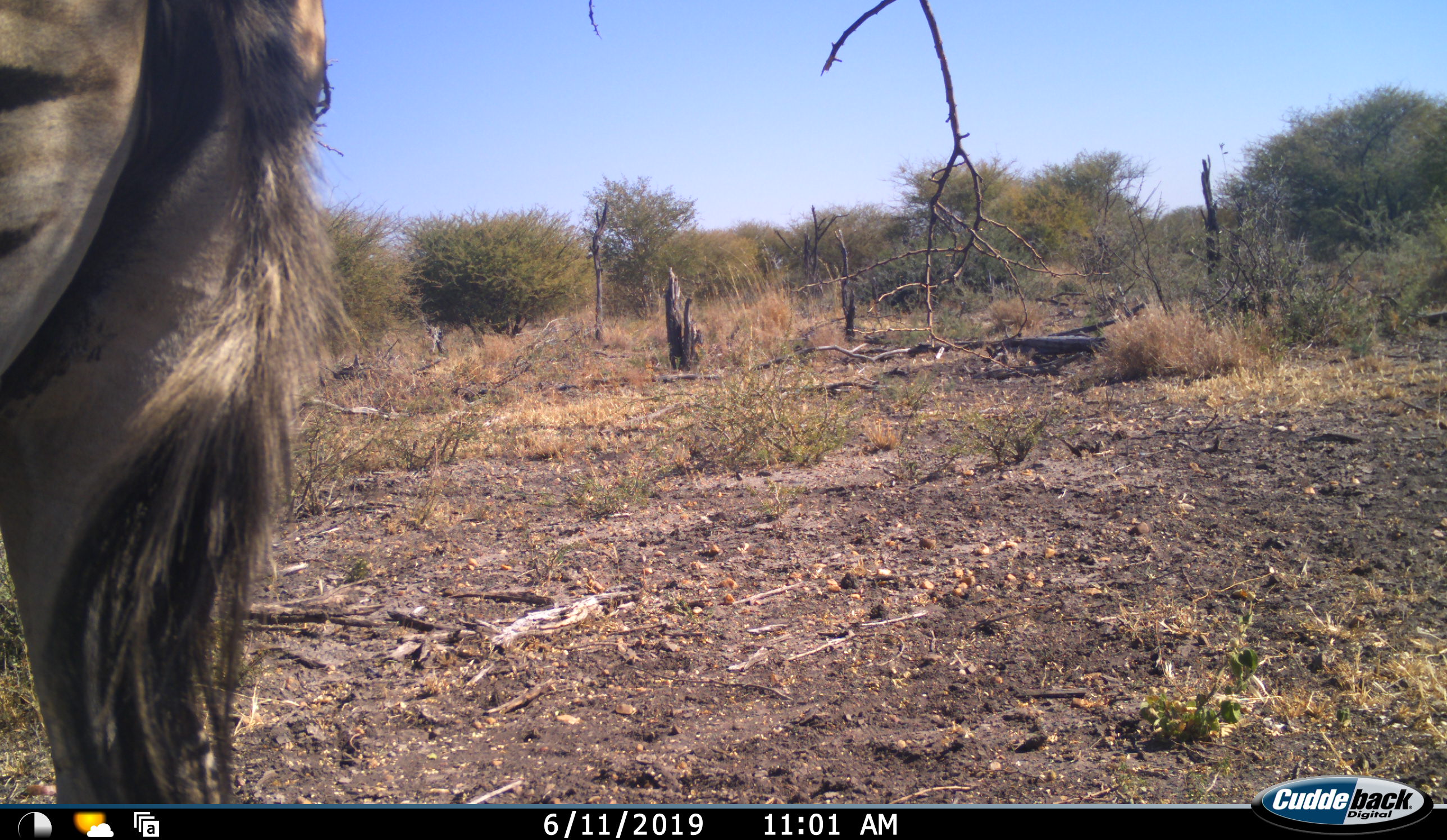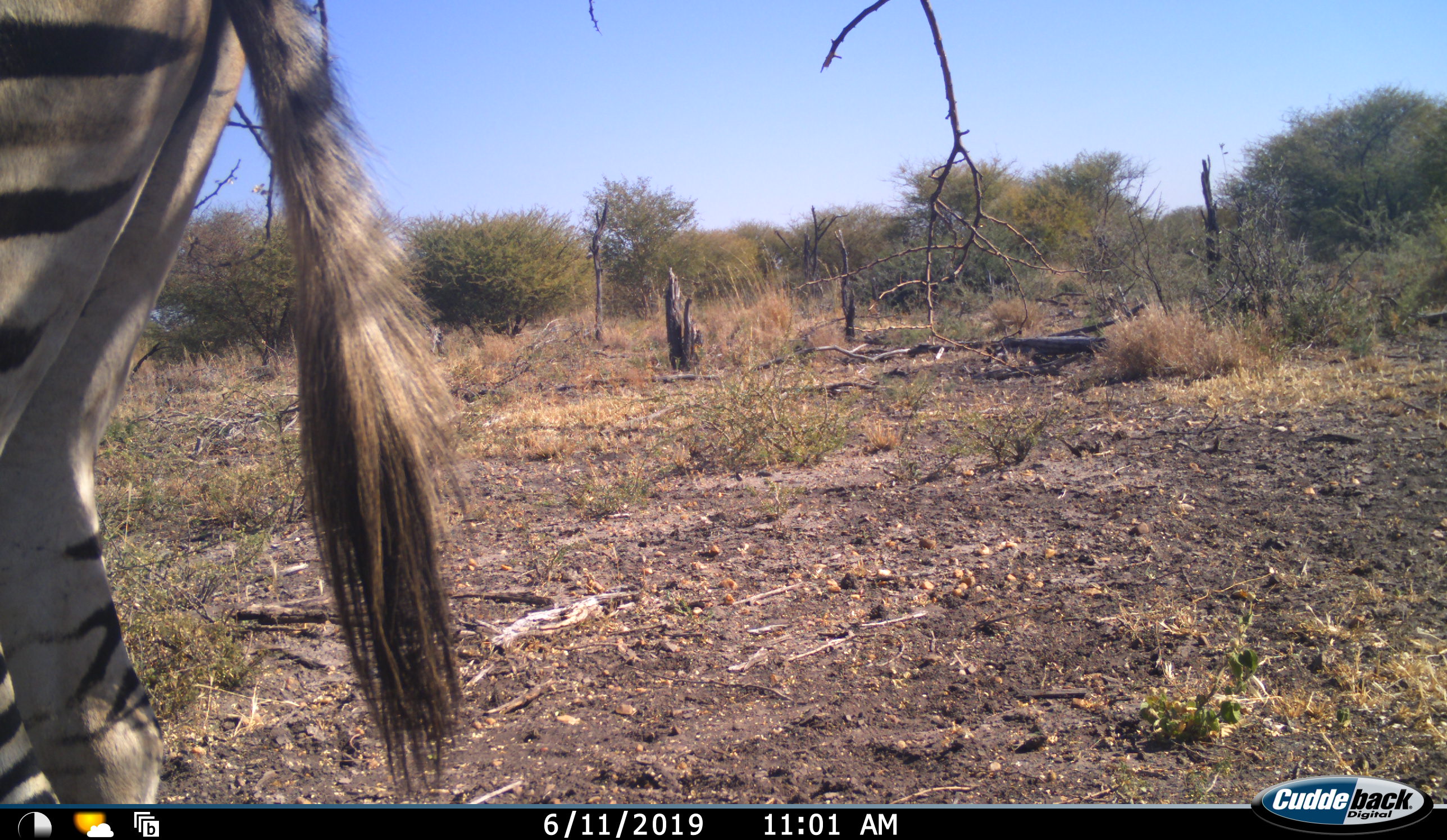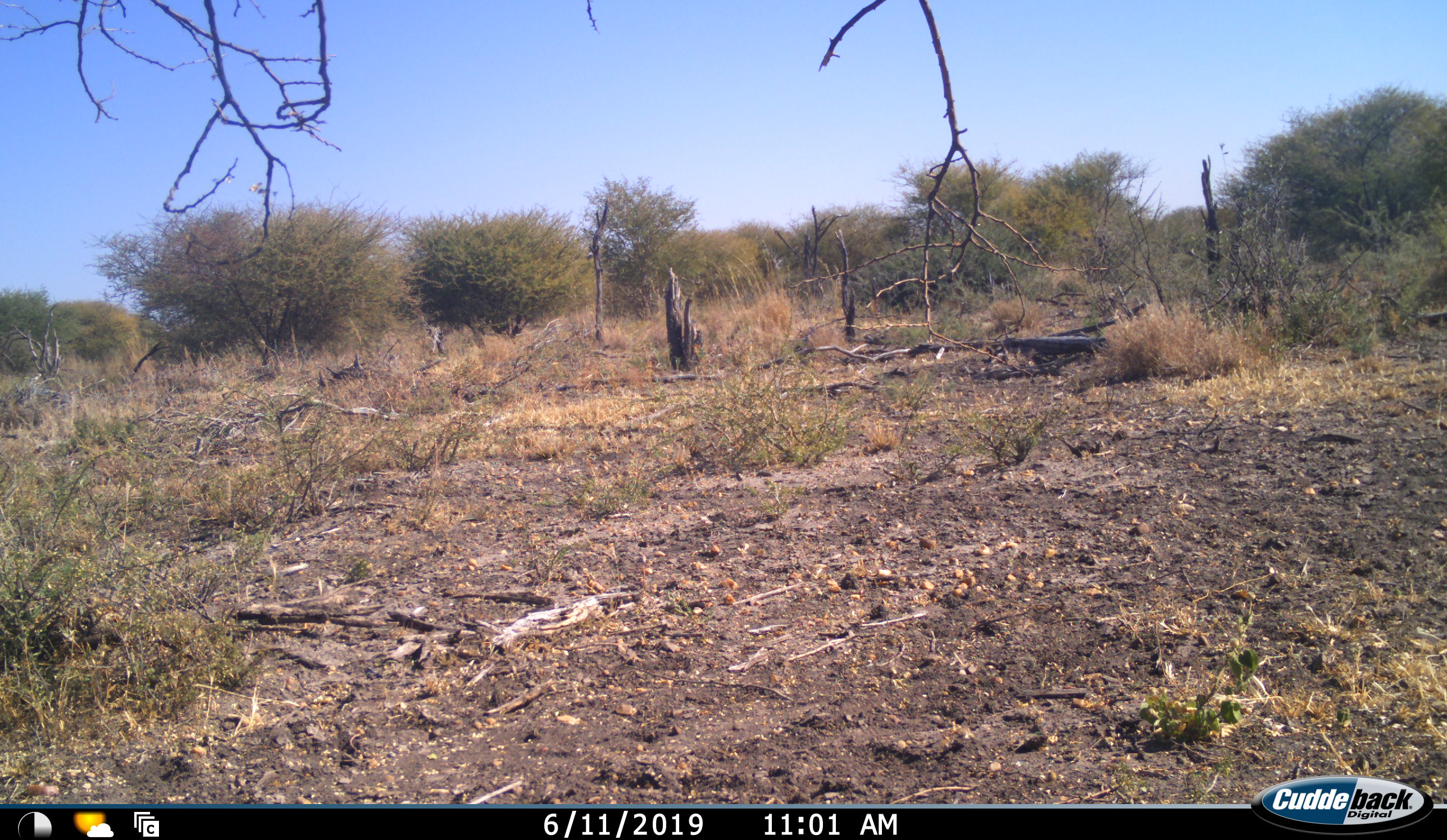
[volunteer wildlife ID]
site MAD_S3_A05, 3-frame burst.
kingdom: Animalia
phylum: Chordata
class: Mammalia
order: Perissodactyla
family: Equidae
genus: Equus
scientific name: Equus quagga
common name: plains zebra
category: zebraplains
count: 1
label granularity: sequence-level